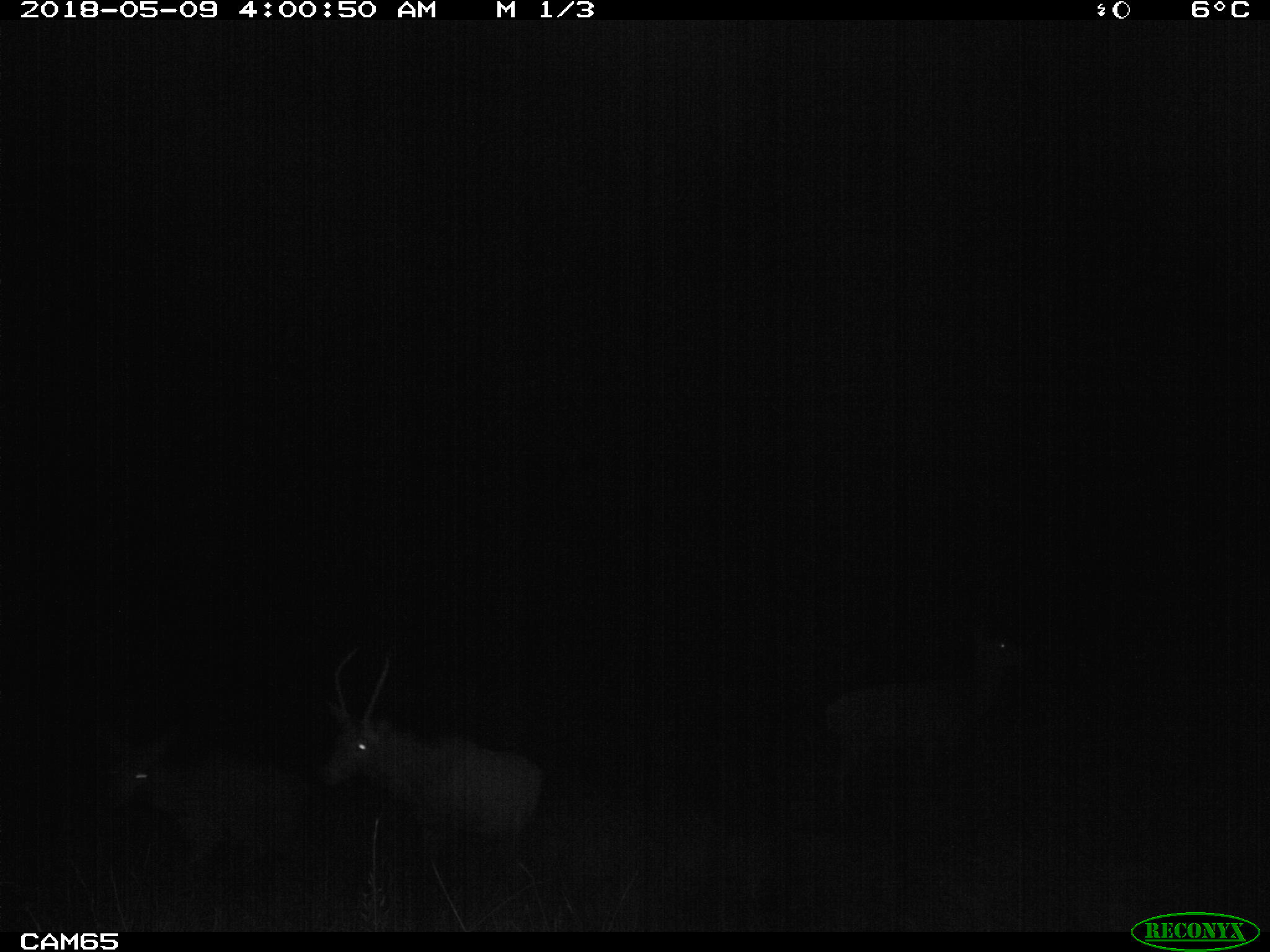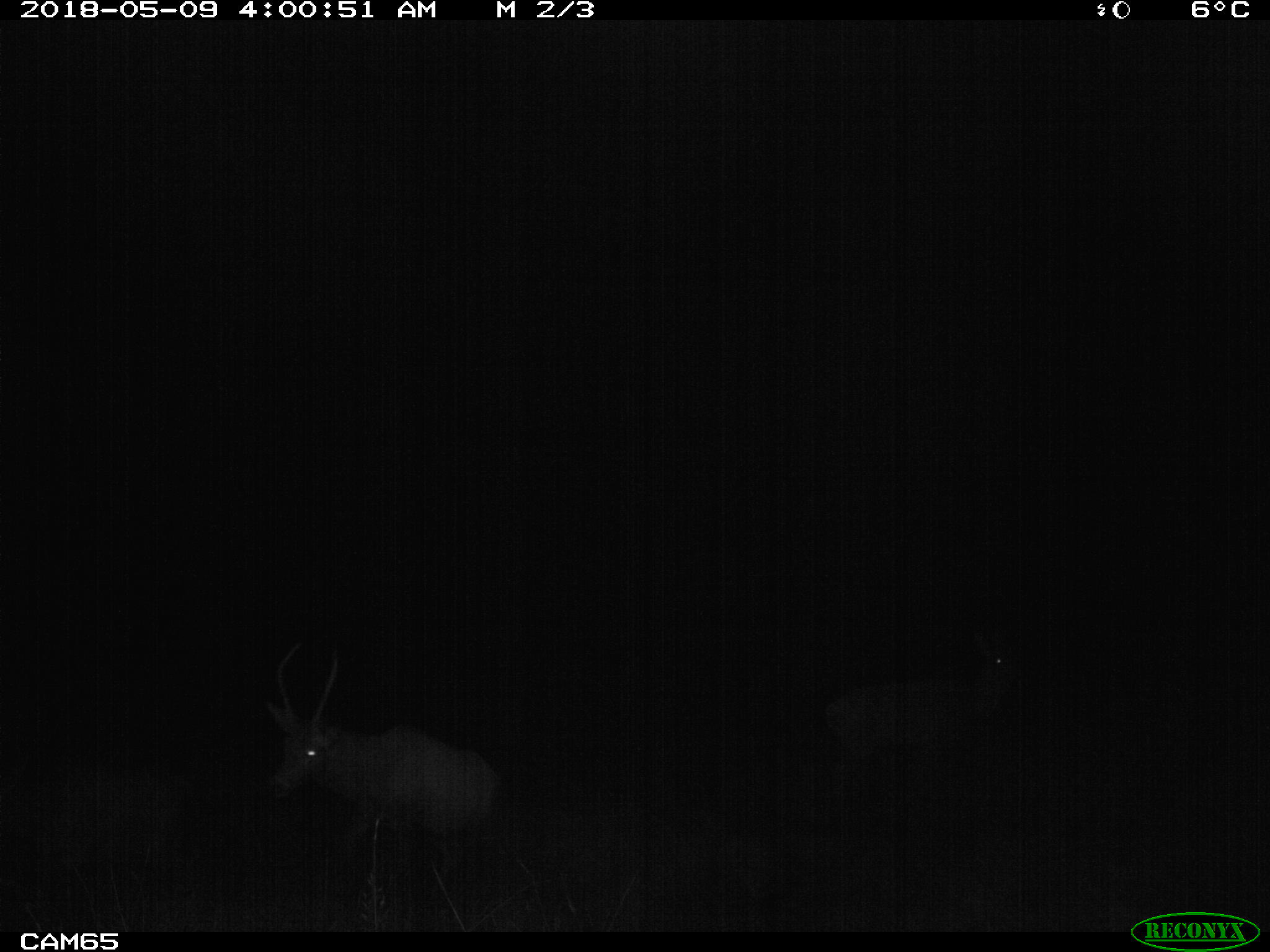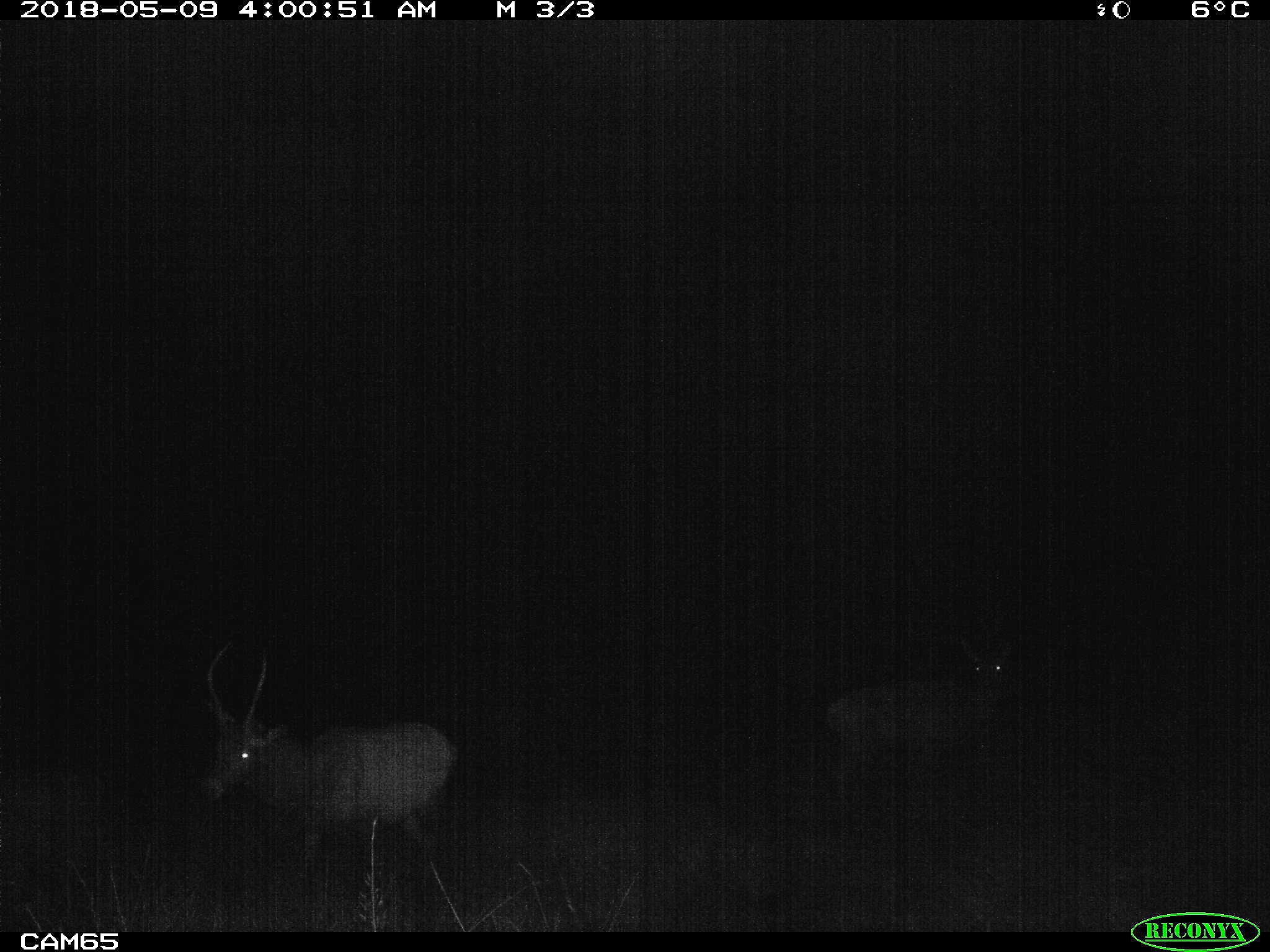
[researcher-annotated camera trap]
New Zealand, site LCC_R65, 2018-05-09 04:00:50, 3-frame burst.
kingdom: Animalia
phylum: Chordata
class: Mammalia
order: Artiodactyla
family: Cervidae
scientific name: Cervidae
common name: deer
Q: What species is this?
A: Deer (Cervidae).